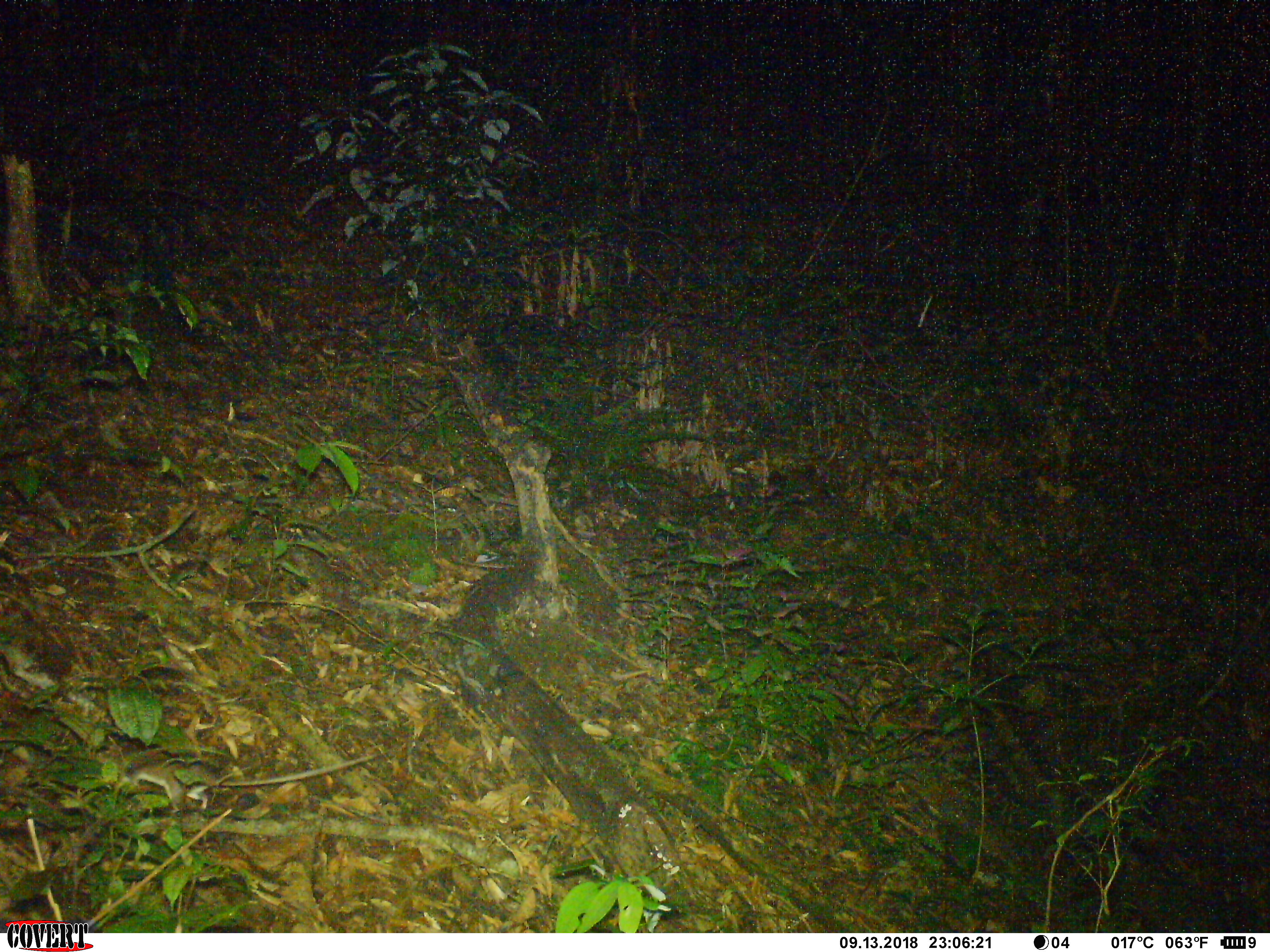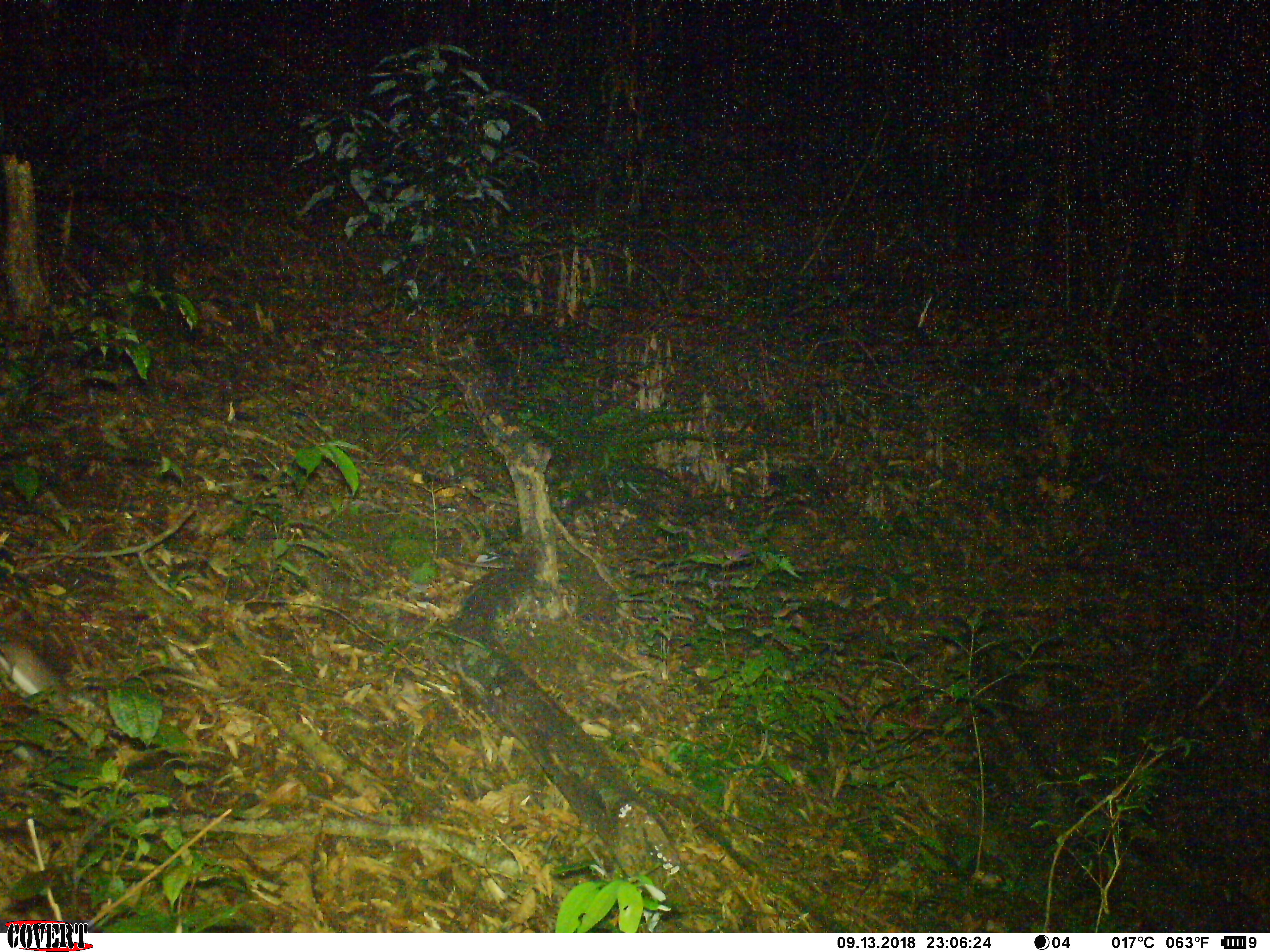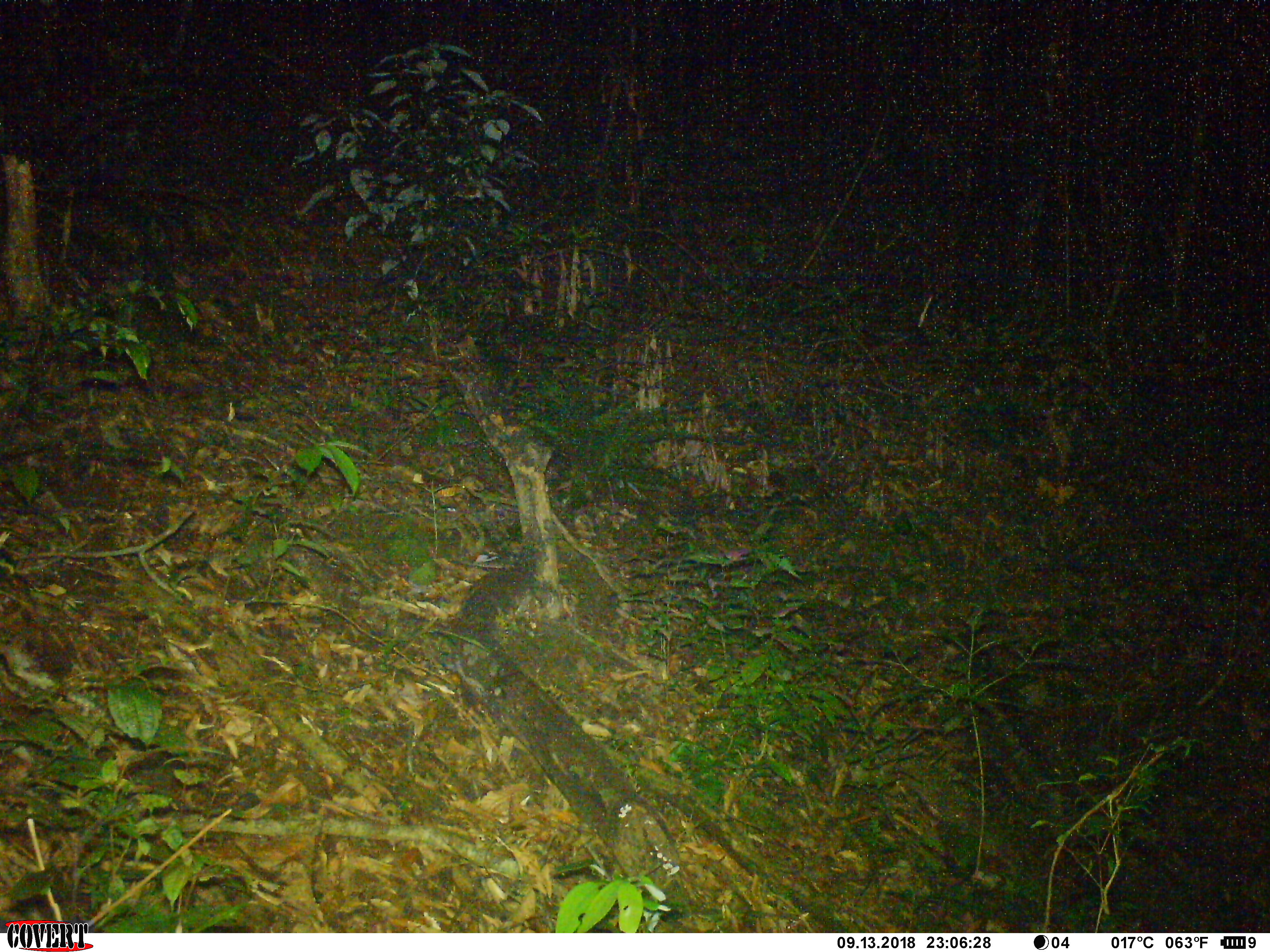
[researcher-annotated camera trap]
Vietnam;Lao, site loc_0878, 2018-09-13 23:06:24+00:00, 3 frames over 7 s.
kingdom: Animalia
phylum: Chordata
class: Mammalia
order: Rodentia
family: Muridae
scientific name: Muridae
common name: old-world mice and rats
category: unidentified murid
Unidentified murid (old-world mice and rats) (Muridae). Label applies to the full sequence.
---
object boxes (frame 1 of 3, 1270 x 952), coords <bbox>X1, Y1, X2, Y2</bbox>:
unidentified murid: <bbox>117, 746, 378, 811</bbox>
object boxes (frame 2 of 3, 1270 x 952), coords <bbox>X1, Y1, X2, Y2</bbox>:
unidentified murid: <bbox>0, 620, 81, 713</bbox>